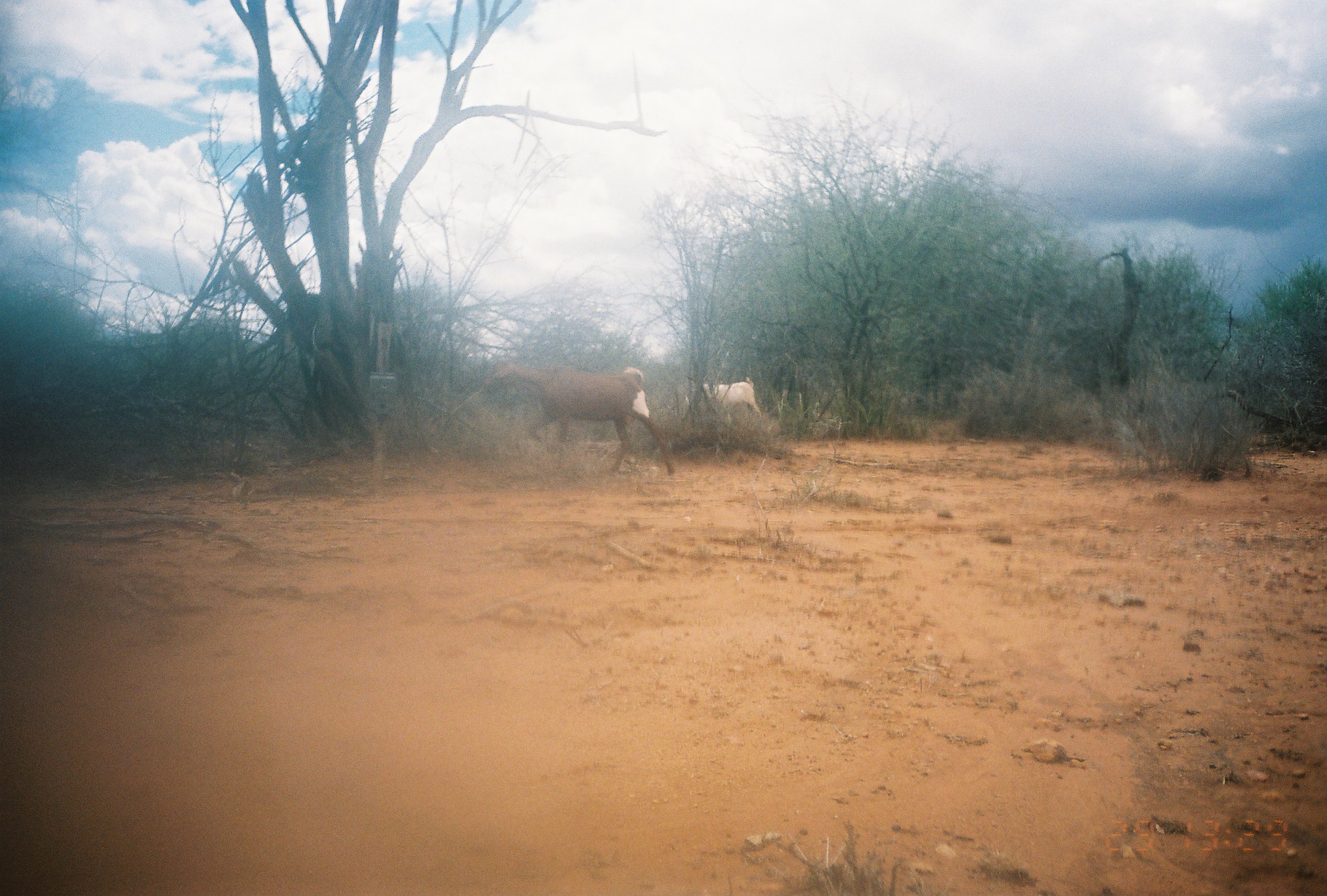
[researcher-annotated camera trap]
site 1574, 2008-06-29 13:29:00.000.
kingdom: Animalia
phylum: Chordata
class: Mammalia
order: Artiodactyla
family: Bovidae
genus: Capra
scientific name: Capra aegagrus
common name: wild goat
Capra aegagrus (wild goat), count 2.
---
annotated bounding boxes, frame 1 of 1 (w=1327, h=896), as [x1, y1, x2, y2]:
capra aegagrus: [482, 355, 675, 475]; [697, 377, 760, 415]